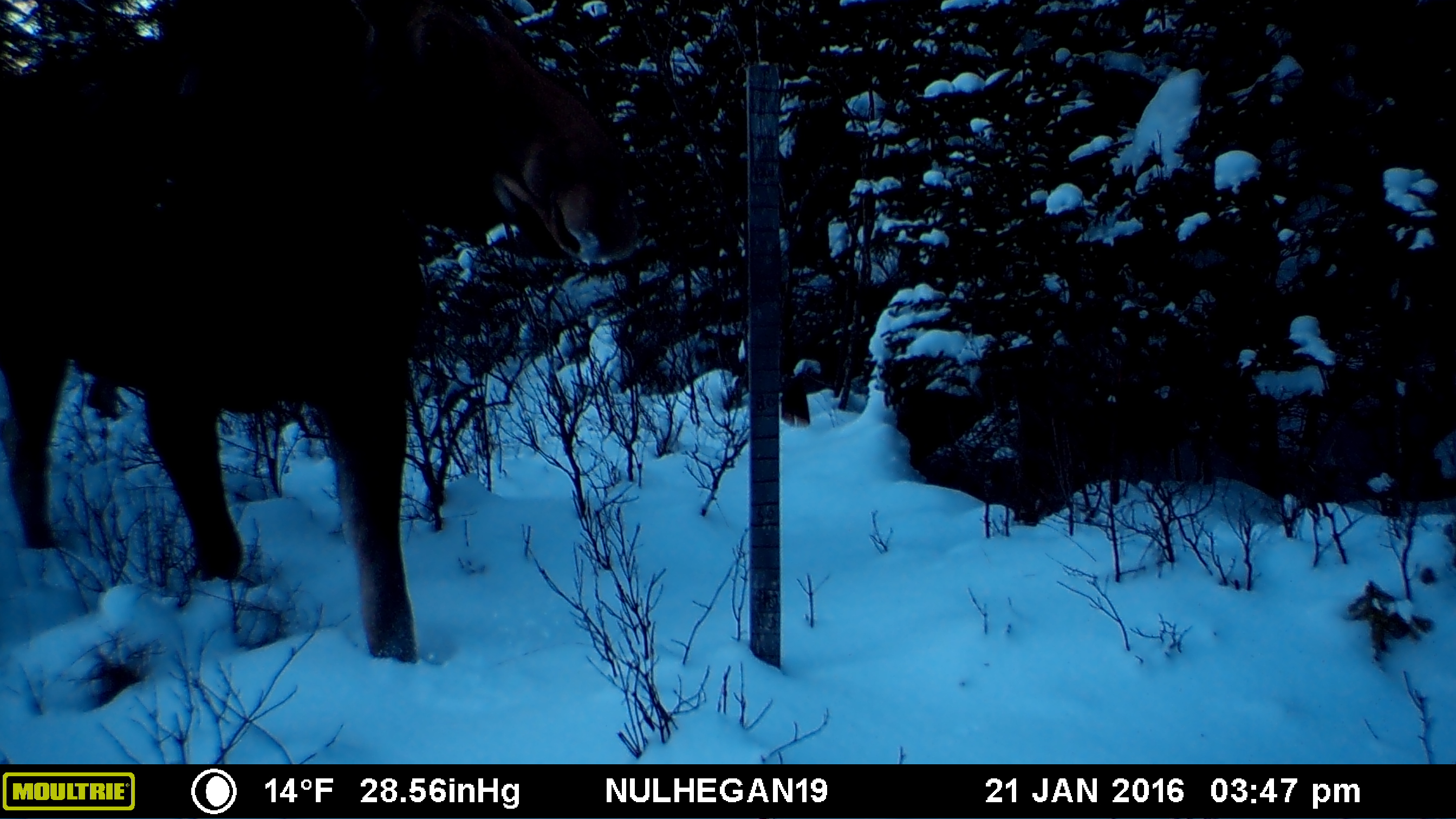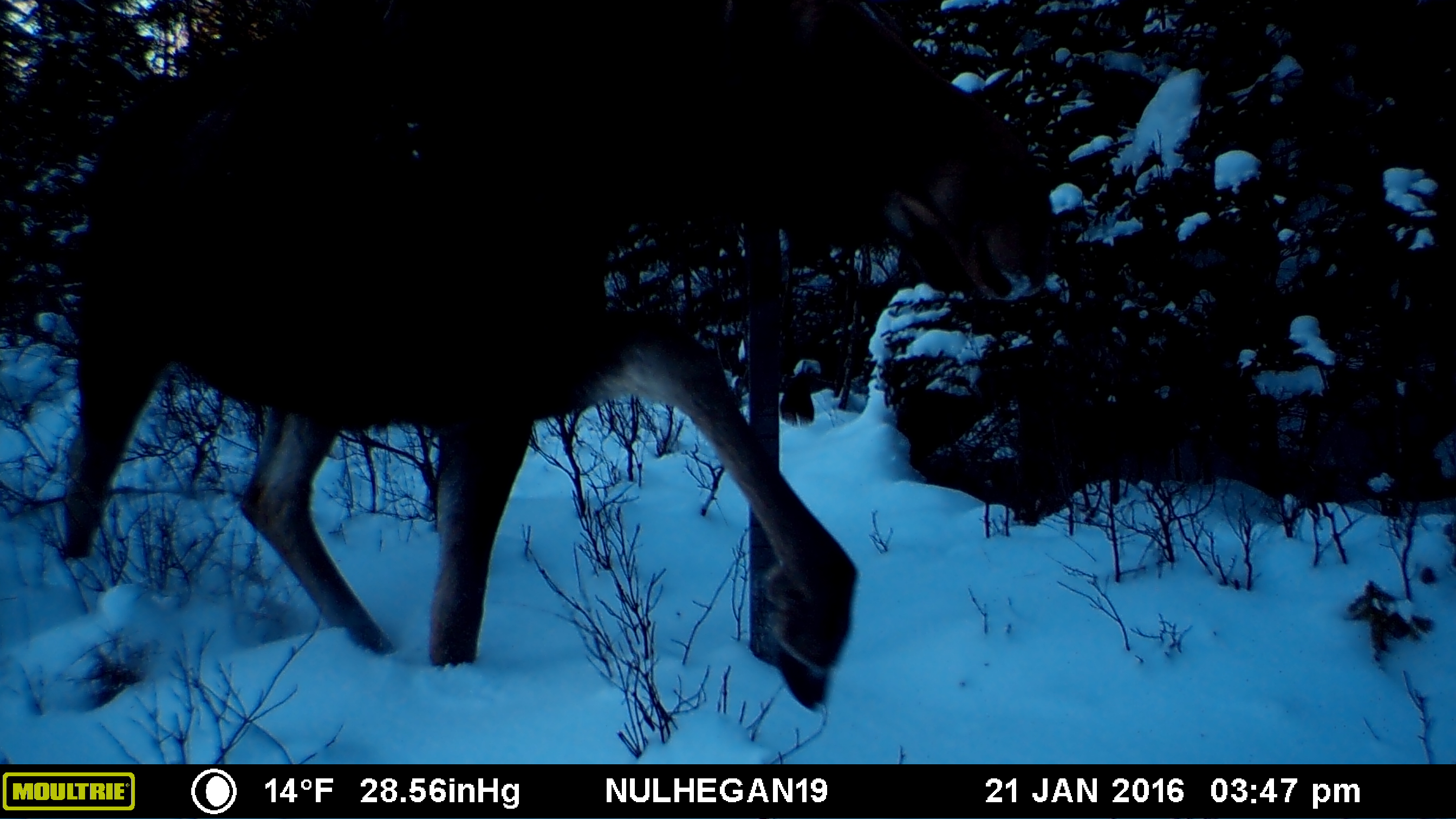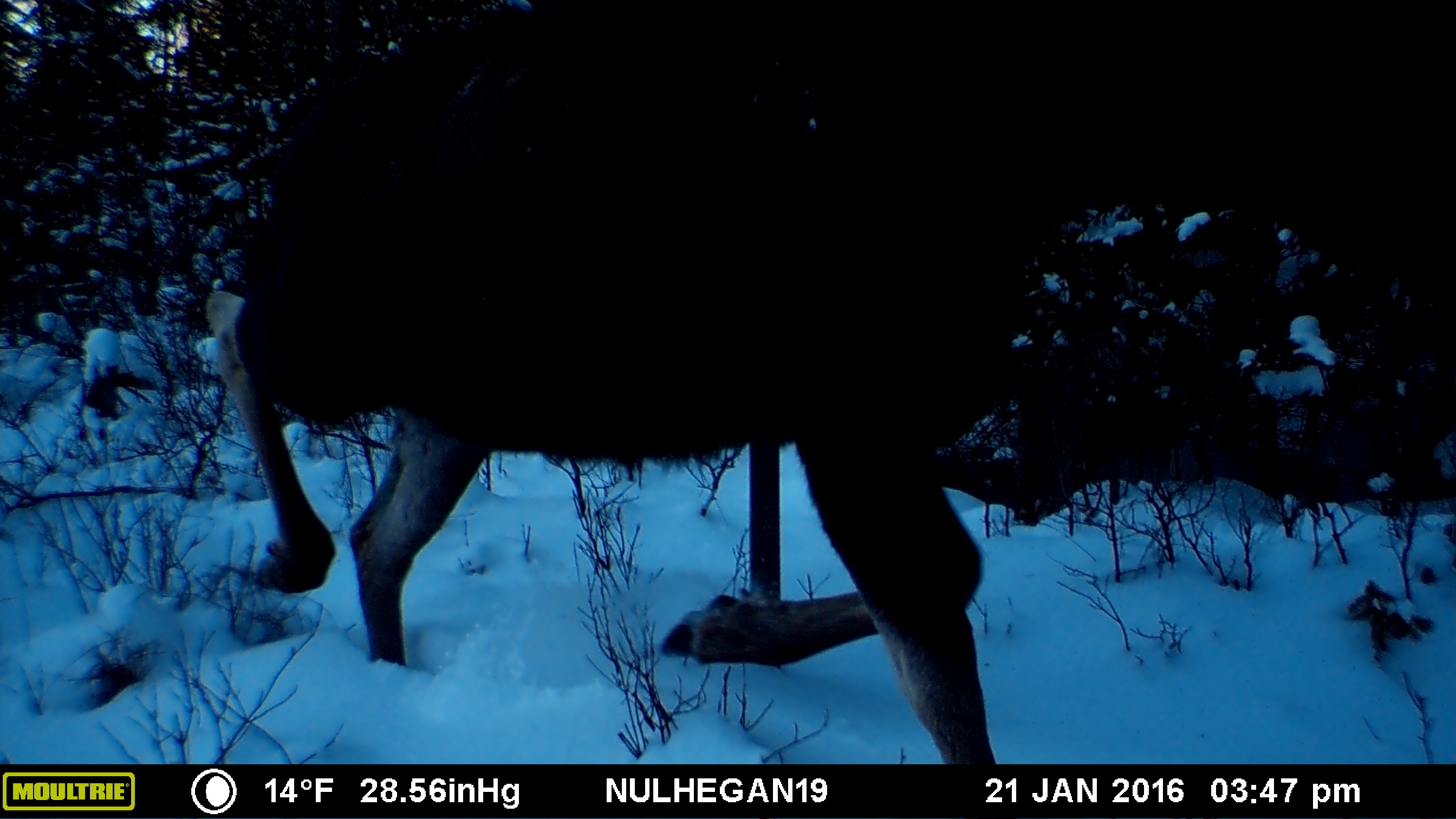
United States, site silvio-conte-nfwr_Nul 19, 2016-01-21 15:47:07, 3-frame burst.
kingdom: Animalia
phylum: Chordata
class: Mammalia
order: Artiodactyla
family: Cervidae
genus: Alces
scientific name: Alces alces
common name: moose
Moose (Alces alces).